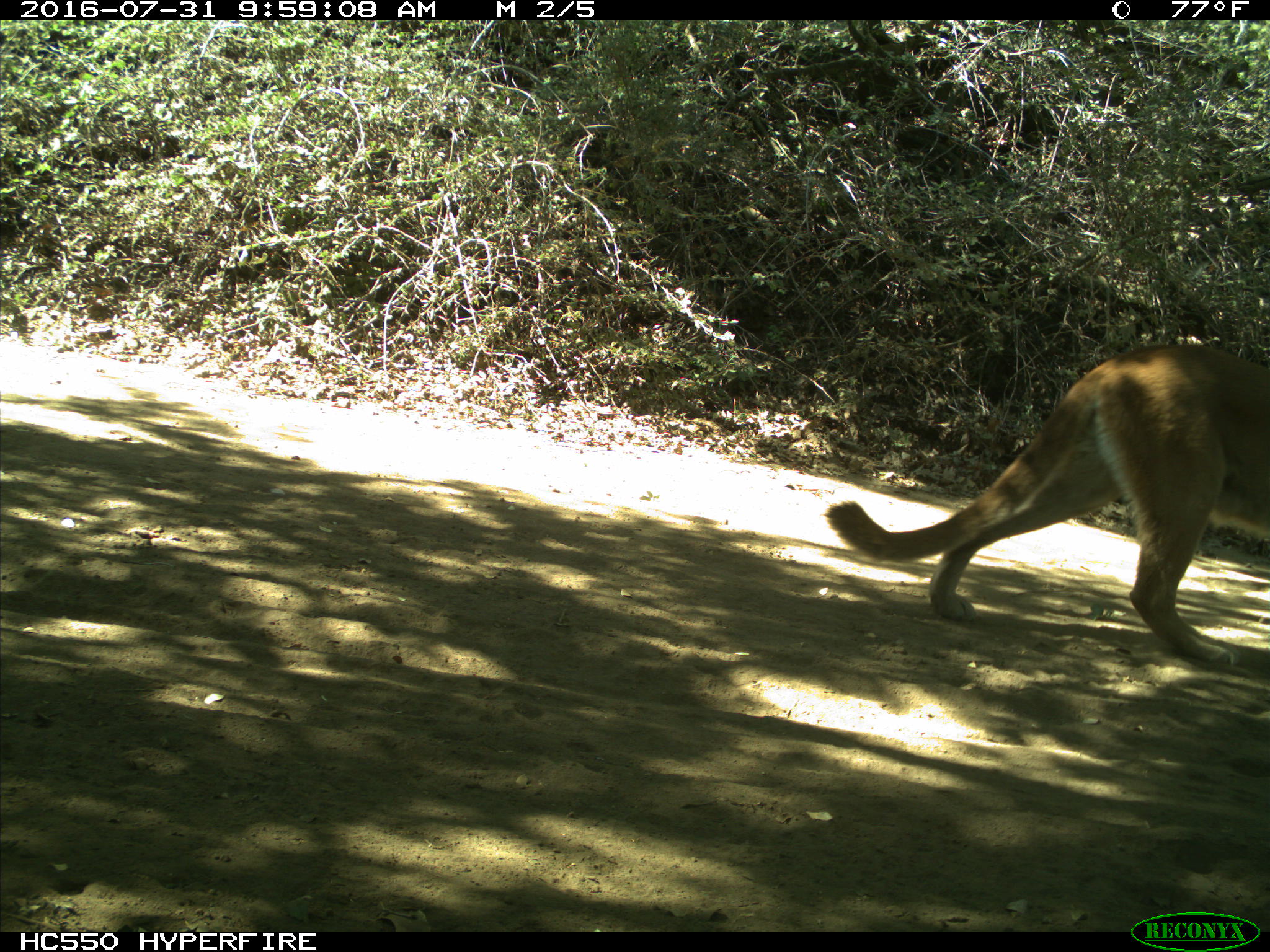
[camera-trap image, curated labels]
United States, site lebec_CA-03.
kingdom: Animalia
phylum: Chordata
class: Mammalia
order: Carnivora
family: Felidae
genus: Puma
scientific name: Puma concolor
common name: mountain lion